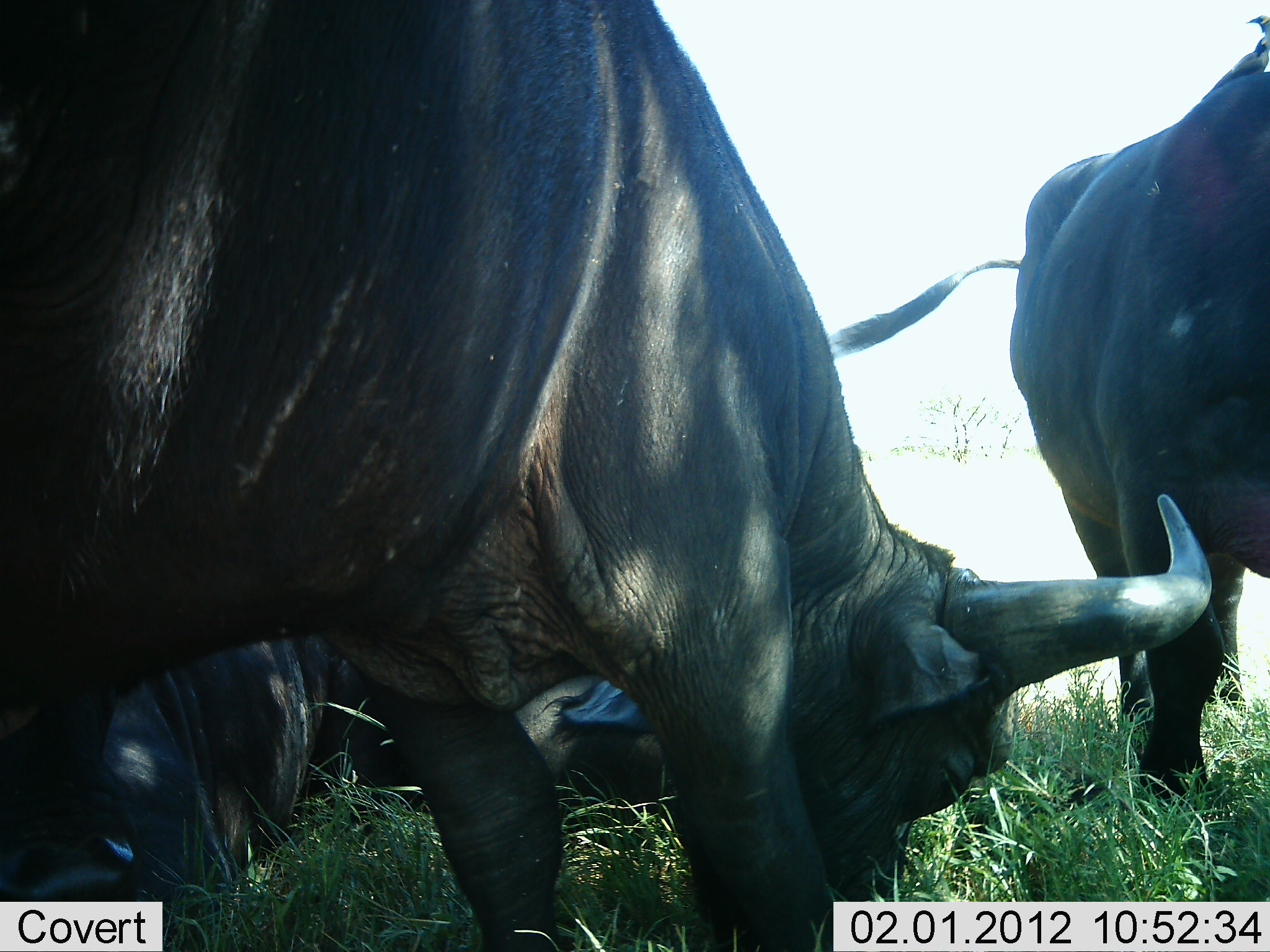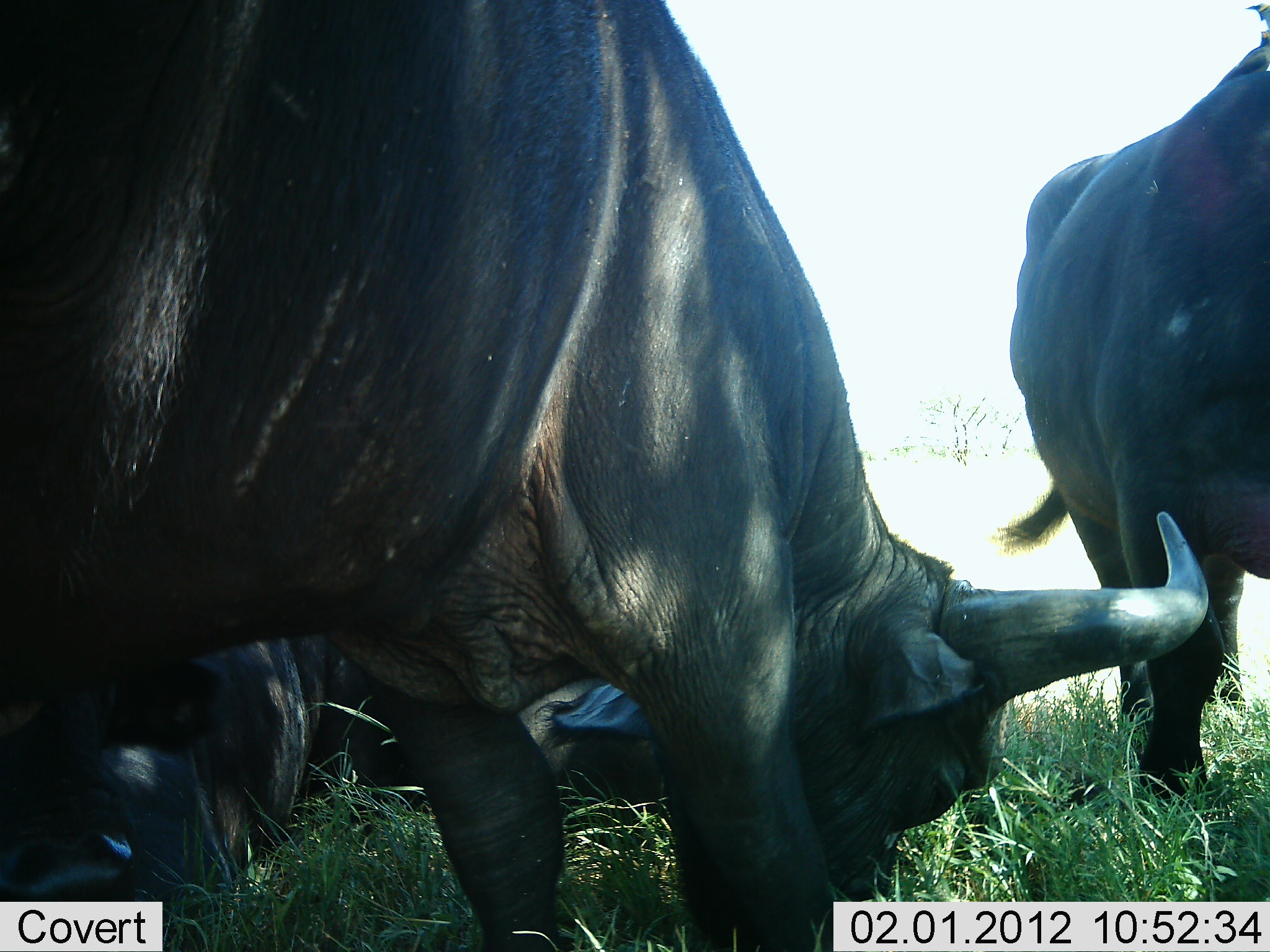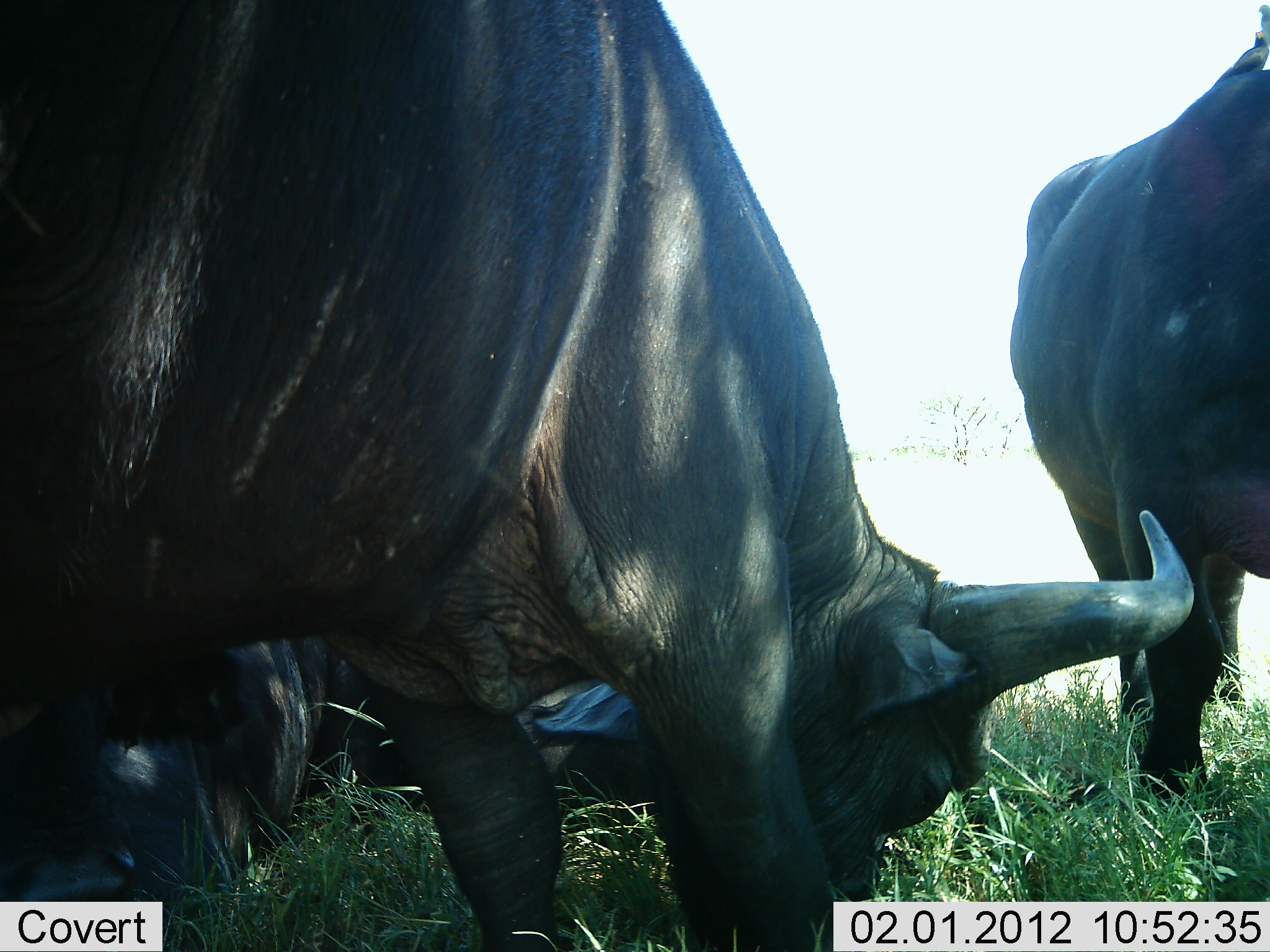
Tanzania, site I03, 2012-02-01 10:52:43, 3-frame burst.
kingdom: Animalia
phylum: Chordata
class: Mammalia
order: Artiodactyla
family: Bovidae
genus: Syncerus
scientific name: Syncerus caffer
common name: cape buffalo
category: buffalo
Buffalo (cape buffalo) (Syncerus caffer), count 3. Behavior (volunteer vote fractions): standing 52%, resting 57%, moving 14%, interacting 5%. Young present (vote fraction): 0%. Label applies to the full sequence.